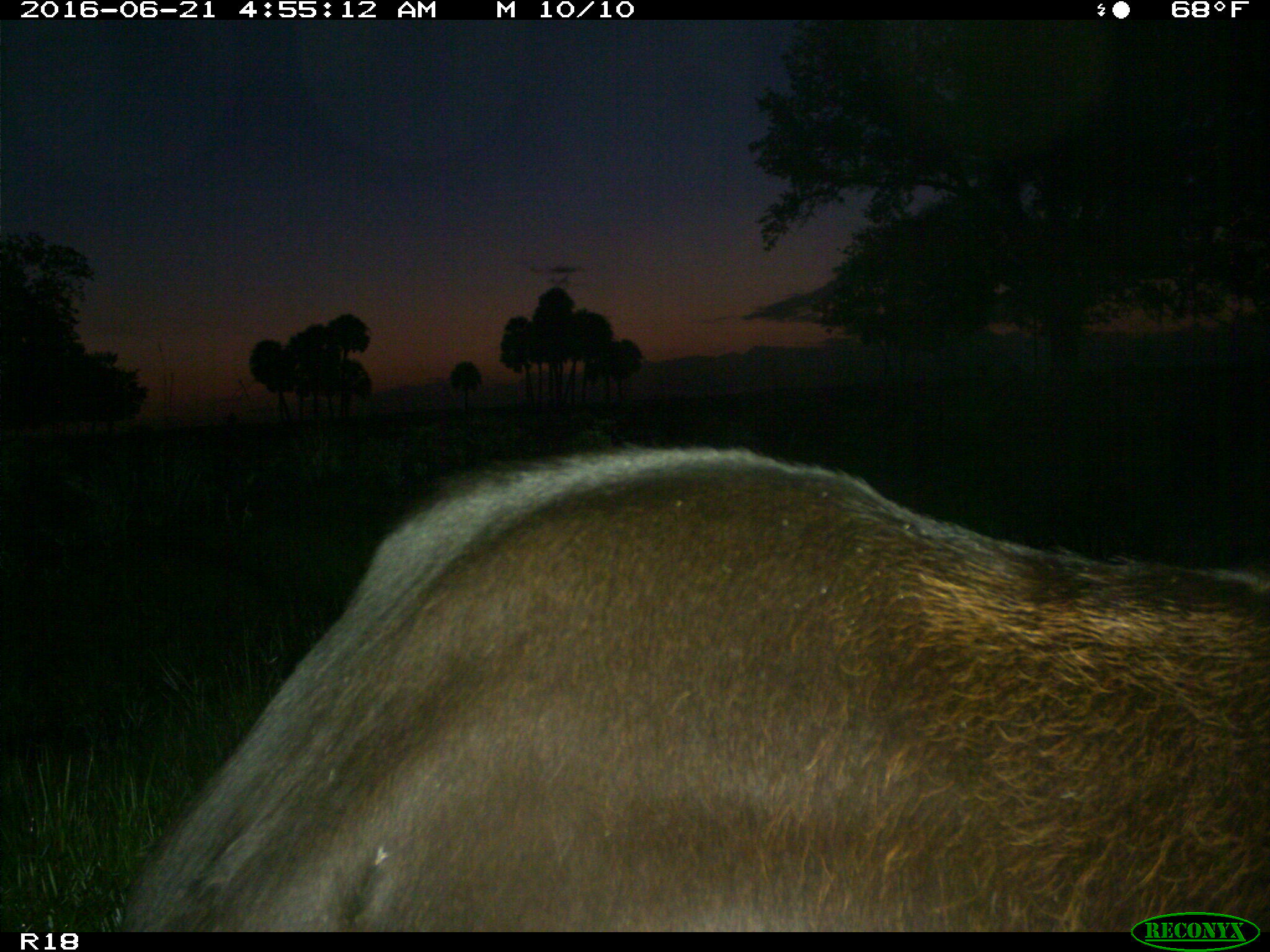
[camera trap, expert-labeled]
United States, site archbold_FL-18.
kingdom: Animalia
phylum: Chordata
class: Mammalia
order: Artiodactyla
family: Bovidae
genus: Bos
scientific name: Bos taurus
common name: domestic cow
Bos taurus (domestic cow).